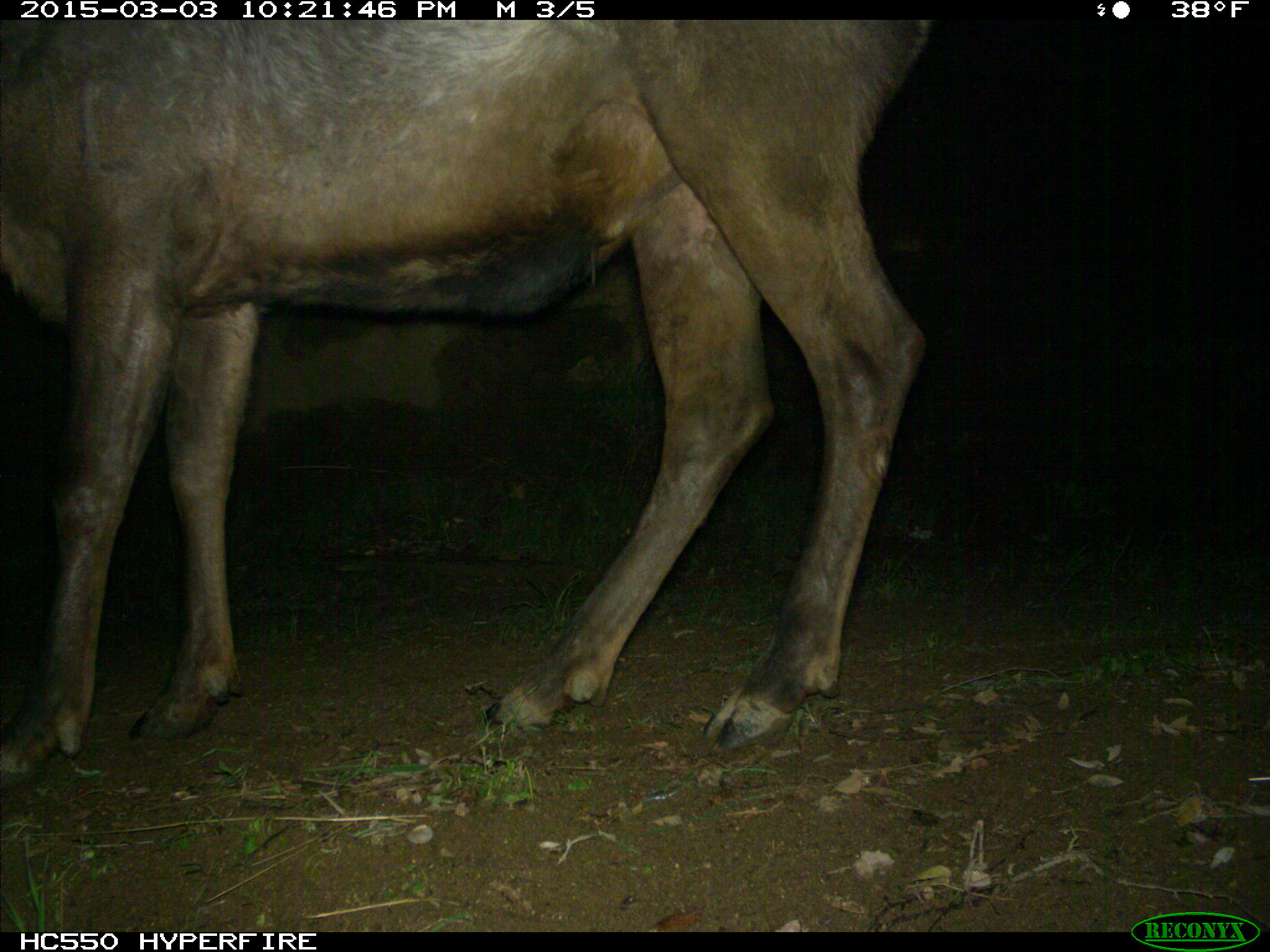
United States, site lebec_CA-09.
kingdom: Animalia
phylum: Chordata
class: Mammalia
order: Artiodactyla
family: Cervidae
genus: Cervus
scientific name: Cervus canadensis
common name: elk